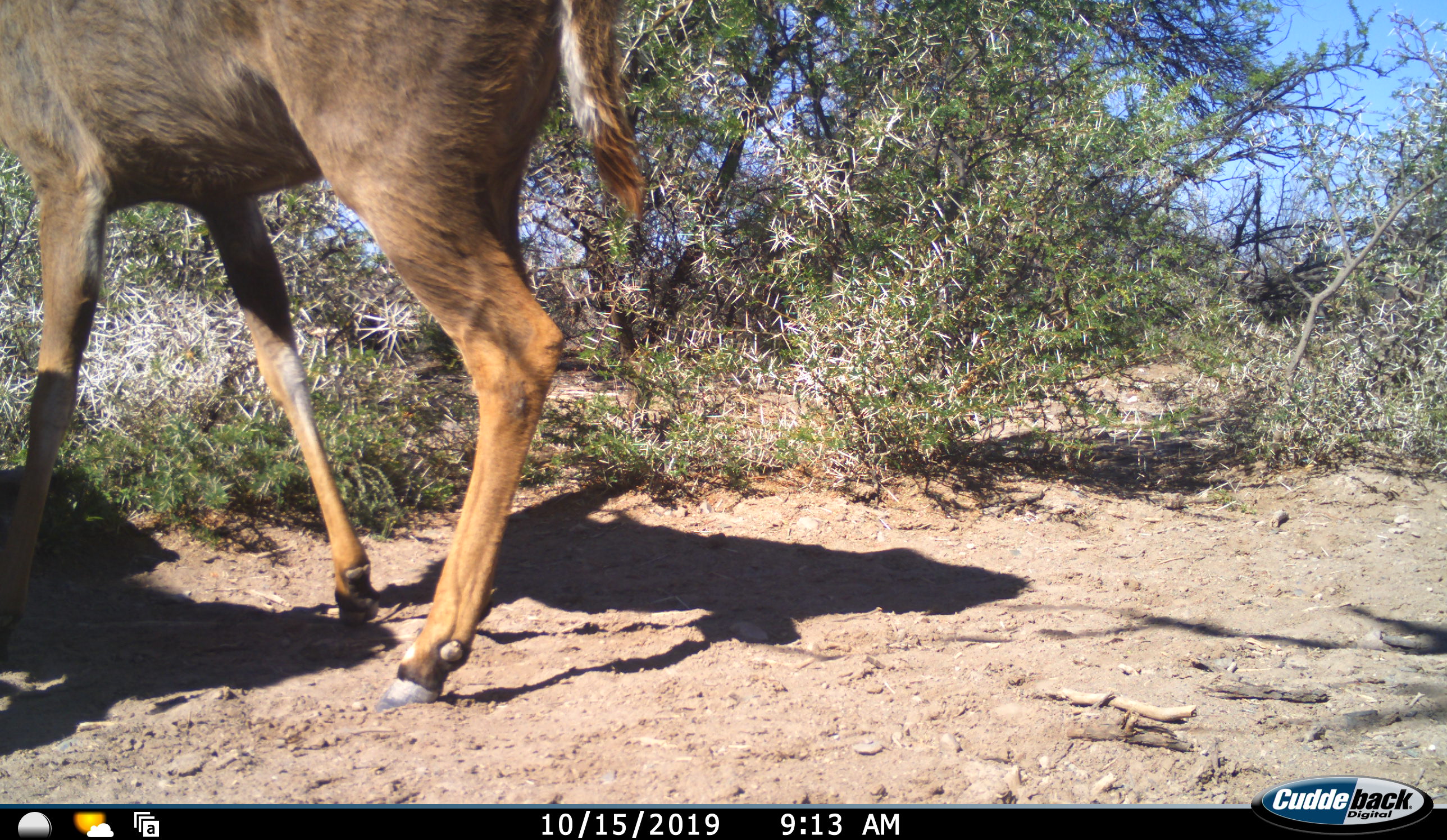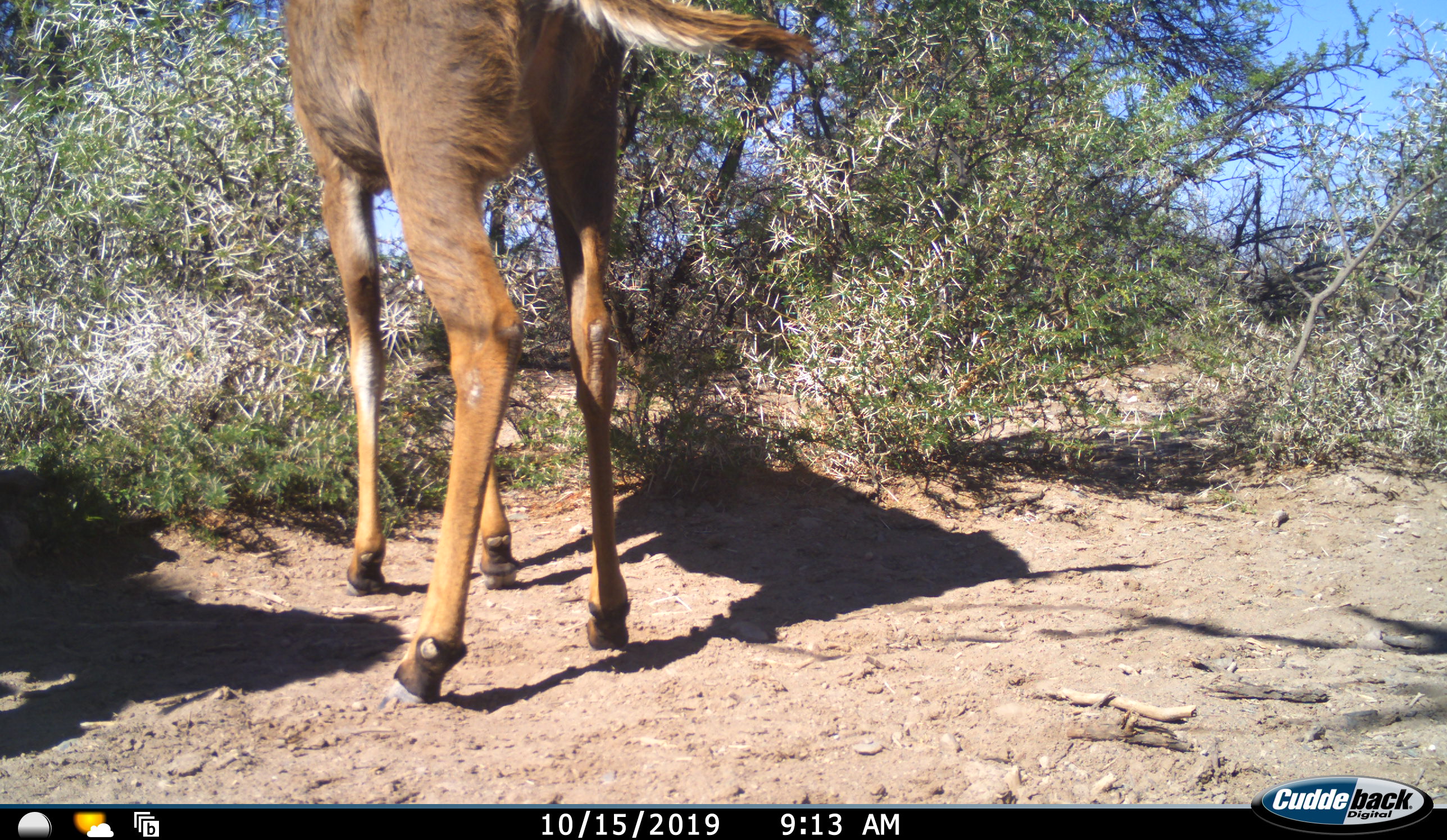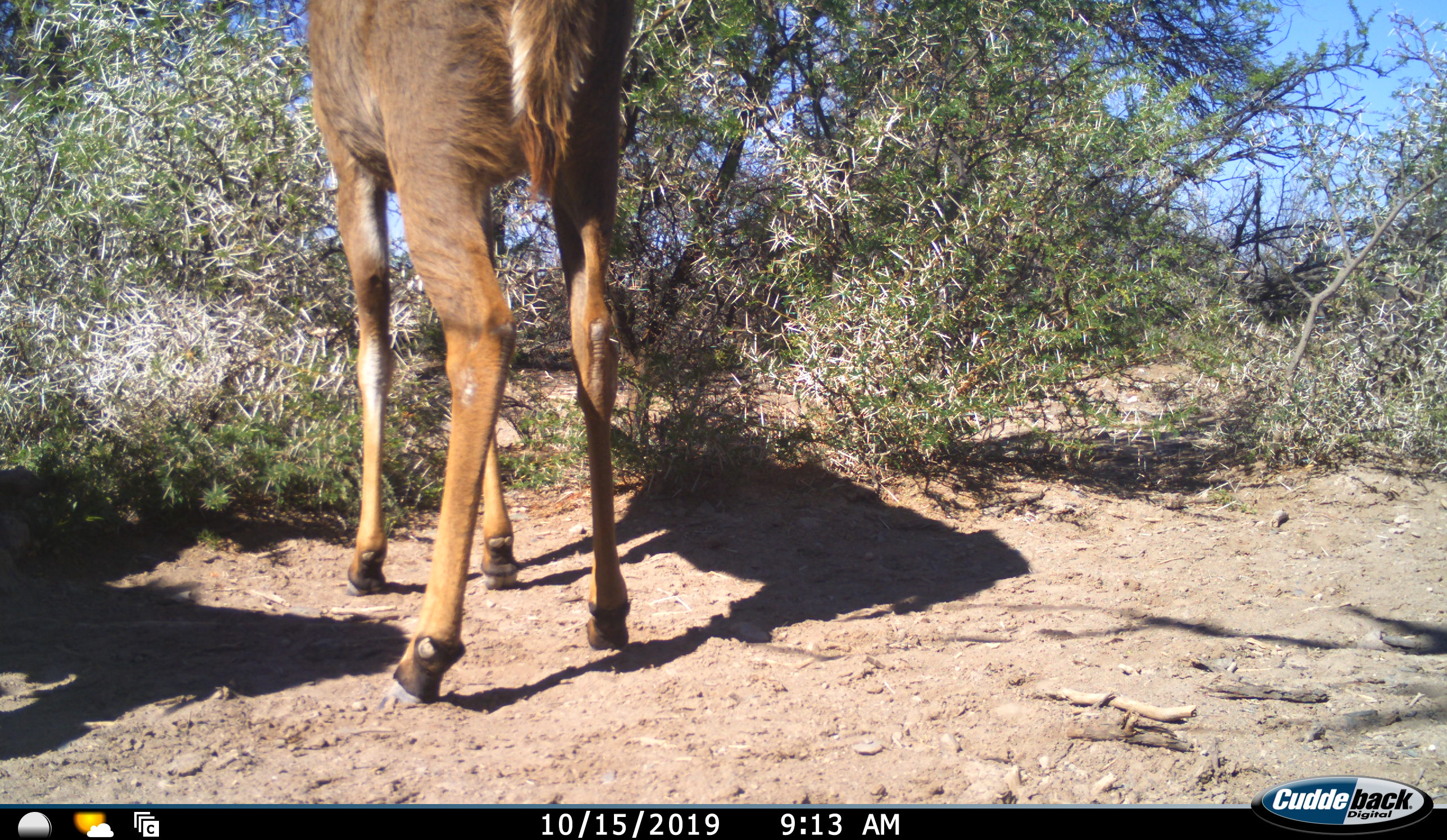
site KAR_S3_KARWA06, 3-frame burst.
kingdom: Animalia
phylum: Chordata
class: Mammalia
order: Artiodactyla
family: Bovidae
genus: Tragelaphus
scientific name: Tragelaphus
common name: kudu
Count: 1.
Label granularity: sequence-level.